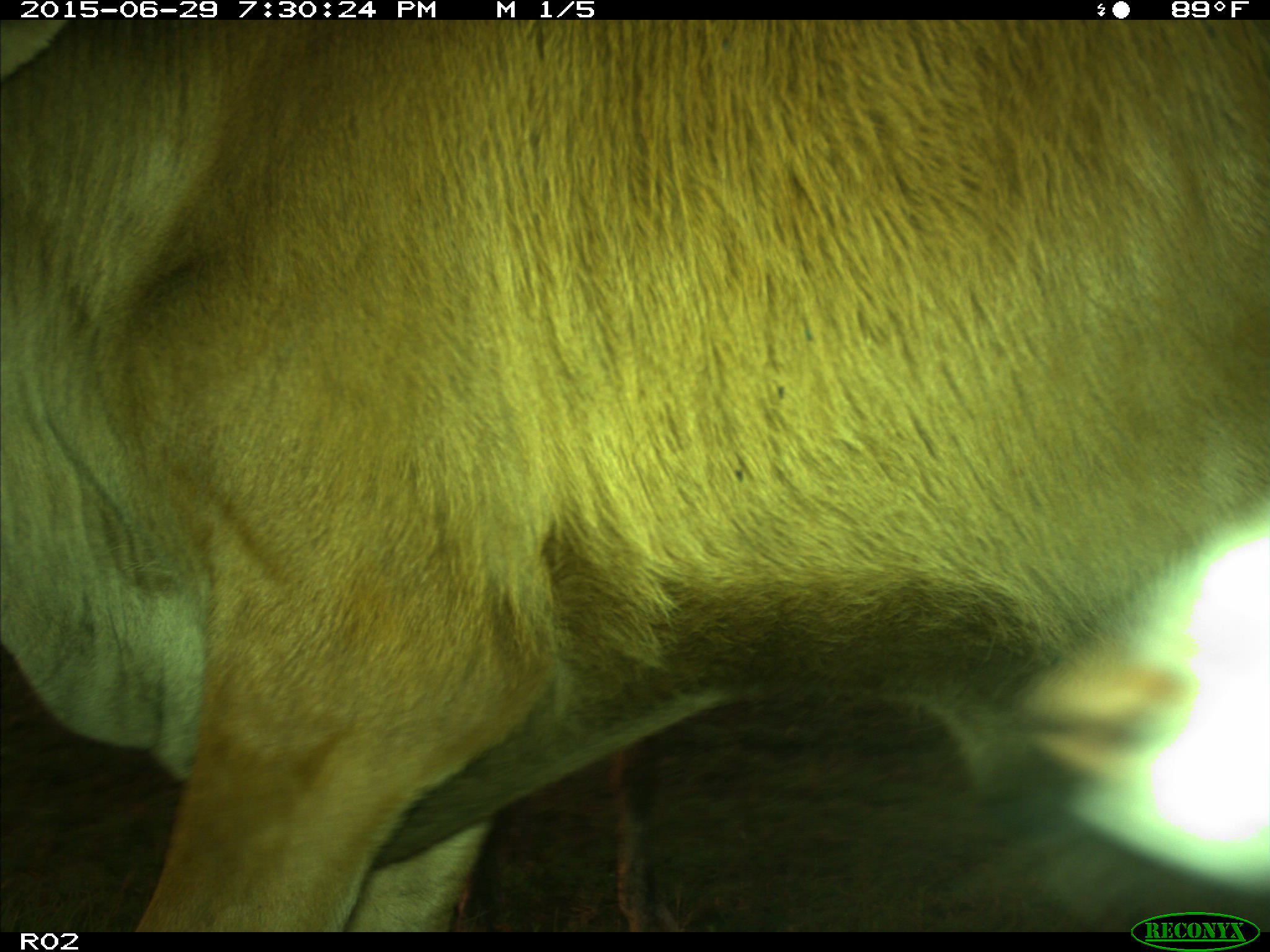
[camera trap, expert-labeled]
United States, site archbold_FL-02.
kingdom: Animalia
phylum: Chordata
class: Mammalia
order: Artiodactyla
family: Bovidae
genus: Bos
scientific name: Bos taurus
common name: domestic cow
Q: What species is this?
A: Bos taurus (domestic cow).